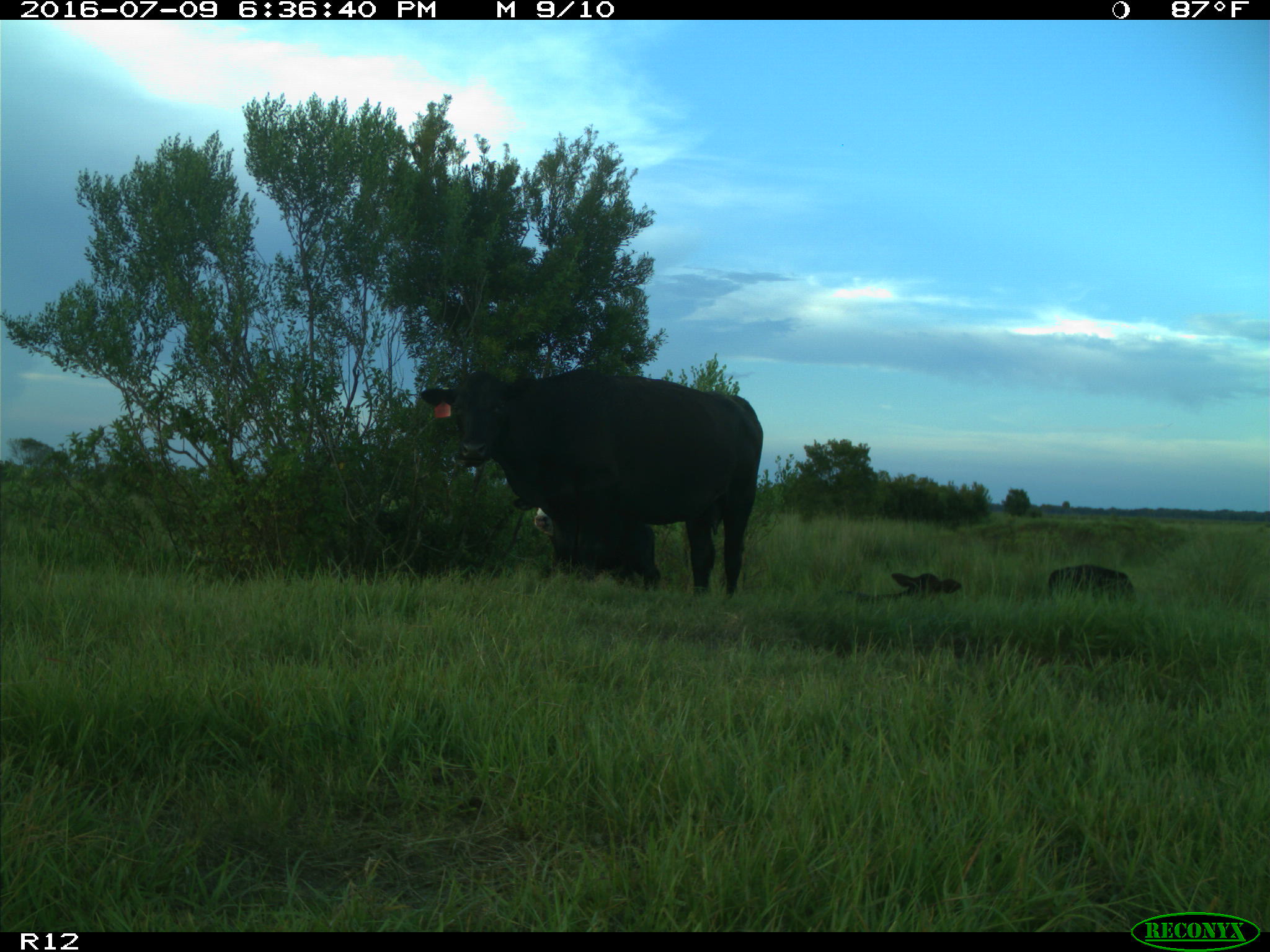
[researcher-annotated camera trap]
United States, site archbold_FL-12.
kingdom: Animalia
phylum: Chordata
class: Mammalia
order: Artiodactyla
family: Bovidae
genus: Bos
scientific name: Bos taurus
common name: domestic cow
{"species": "Bos taurus (domestic cow)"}